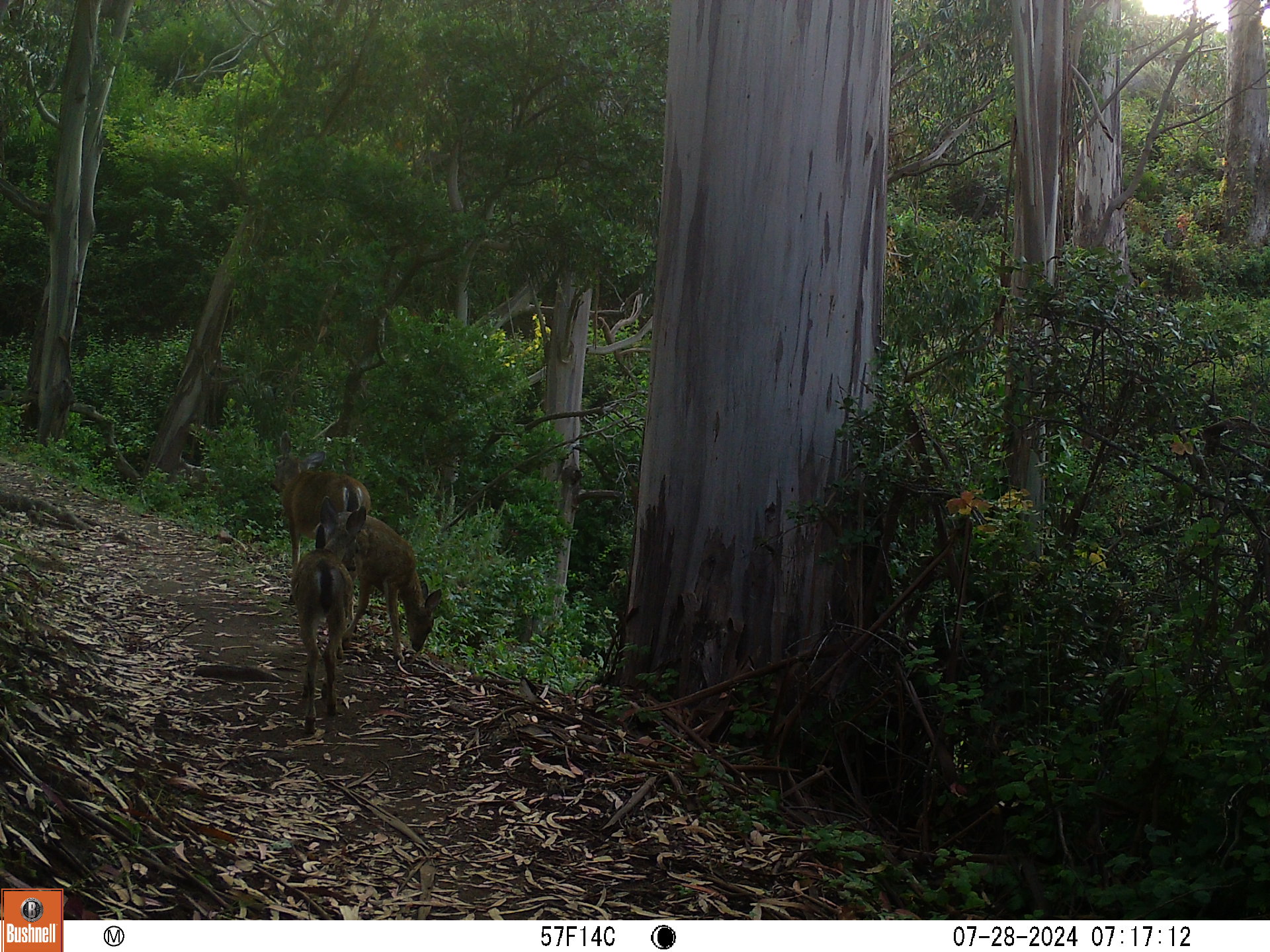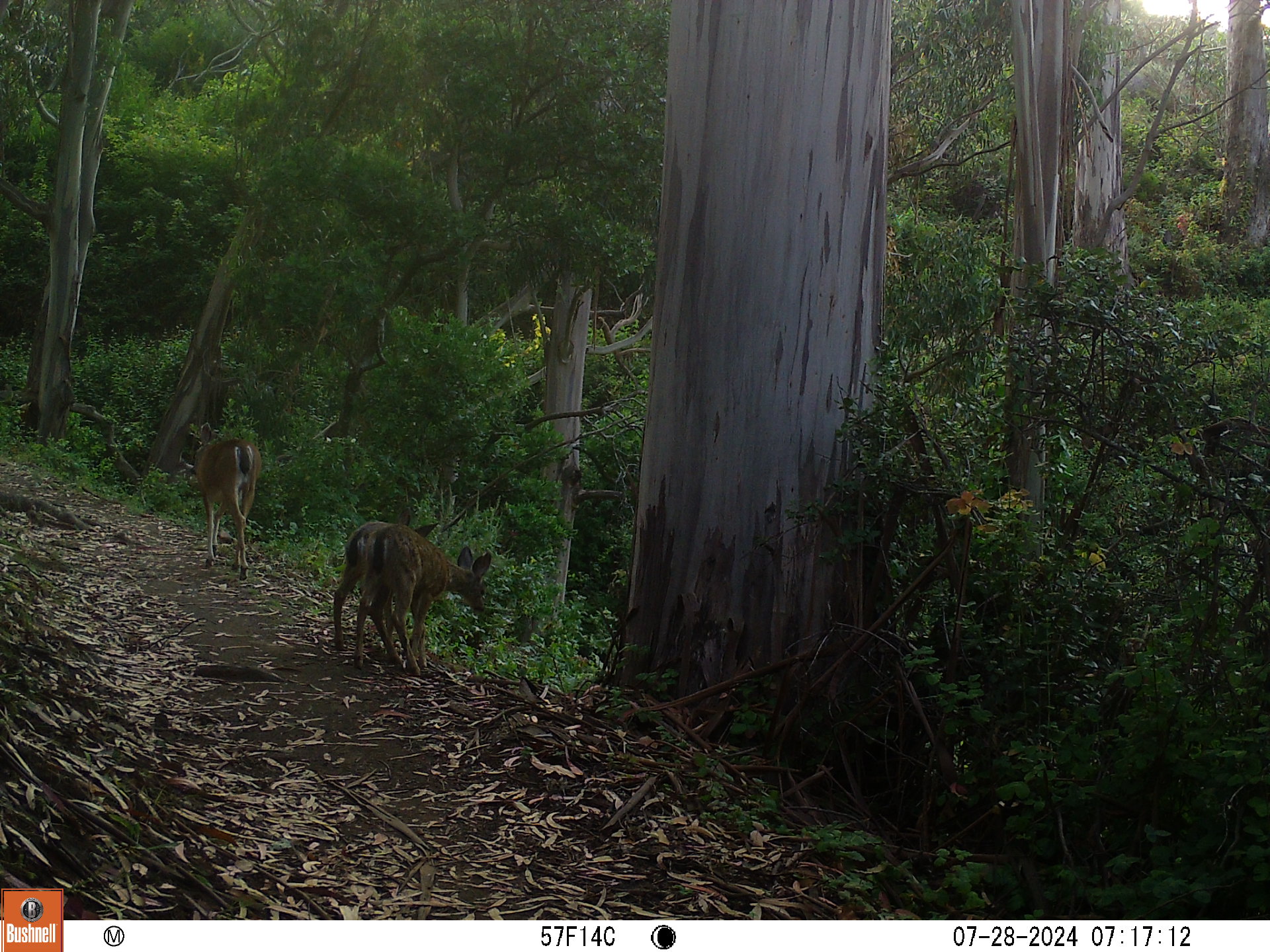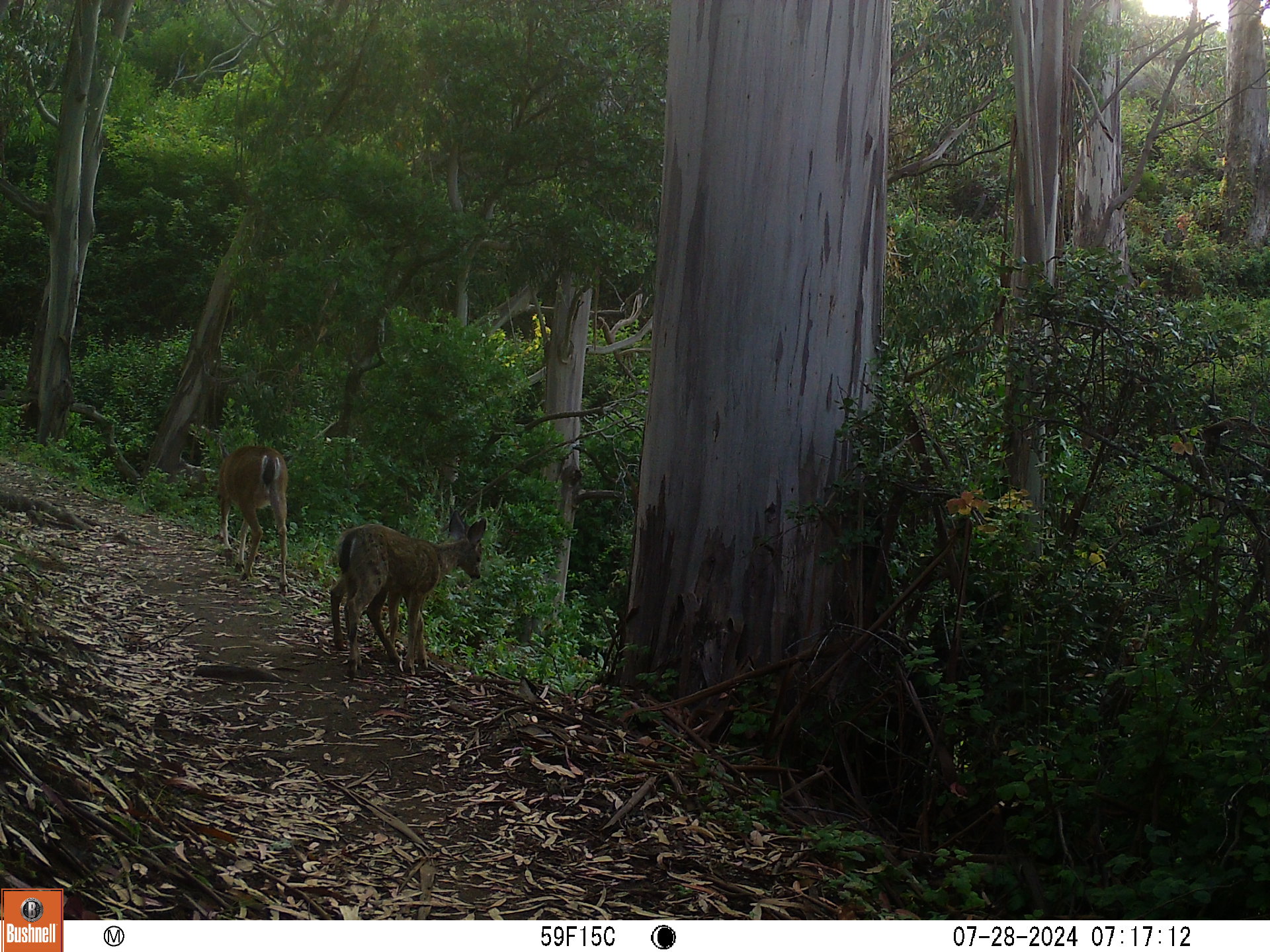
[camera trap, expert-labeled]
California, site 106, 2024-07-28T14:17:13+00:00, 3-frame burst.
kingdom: Animalia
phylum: Chordata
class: Mammalia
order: Artiodactyla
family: Cervidae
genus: Odocoileus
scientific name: Odocoileus hemionus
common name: mule deer